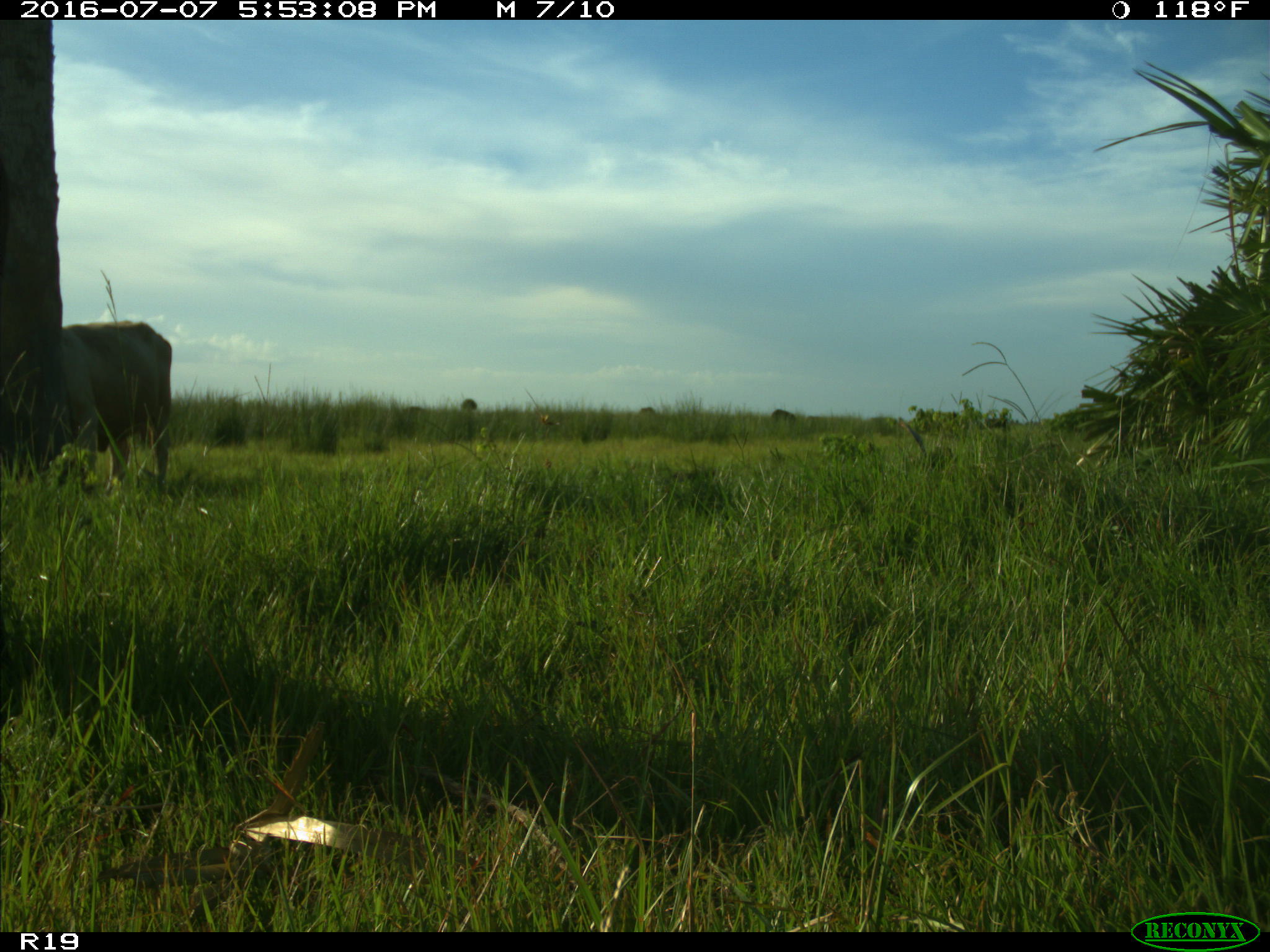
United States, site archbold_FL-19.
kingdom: Animalia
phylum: Chordata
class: Mammalia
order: Artiodactyla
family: Bovidae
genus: Bos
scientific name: Bos taurus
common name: domestic cow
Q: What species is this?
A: Bos taurus (domestic cow).